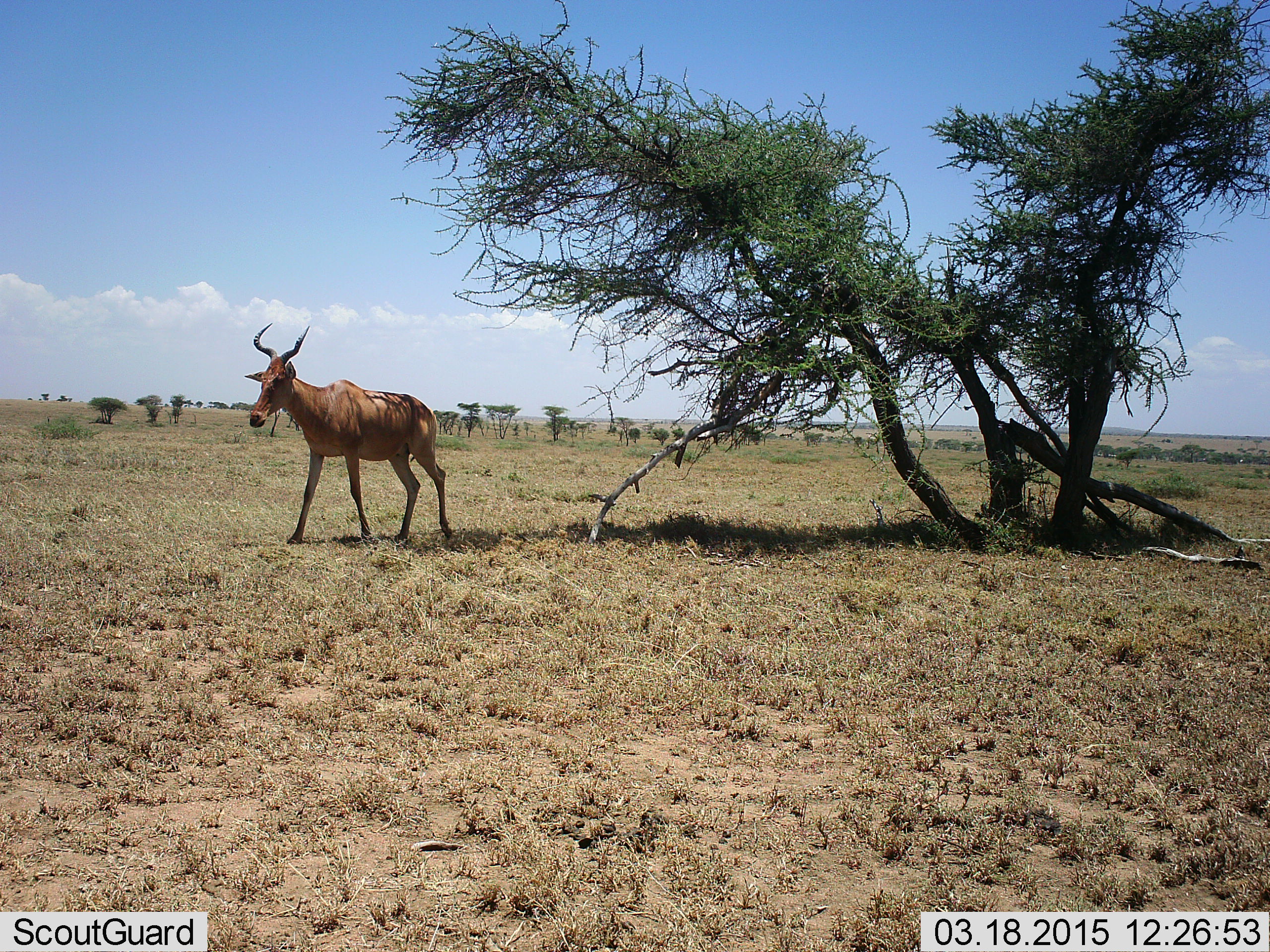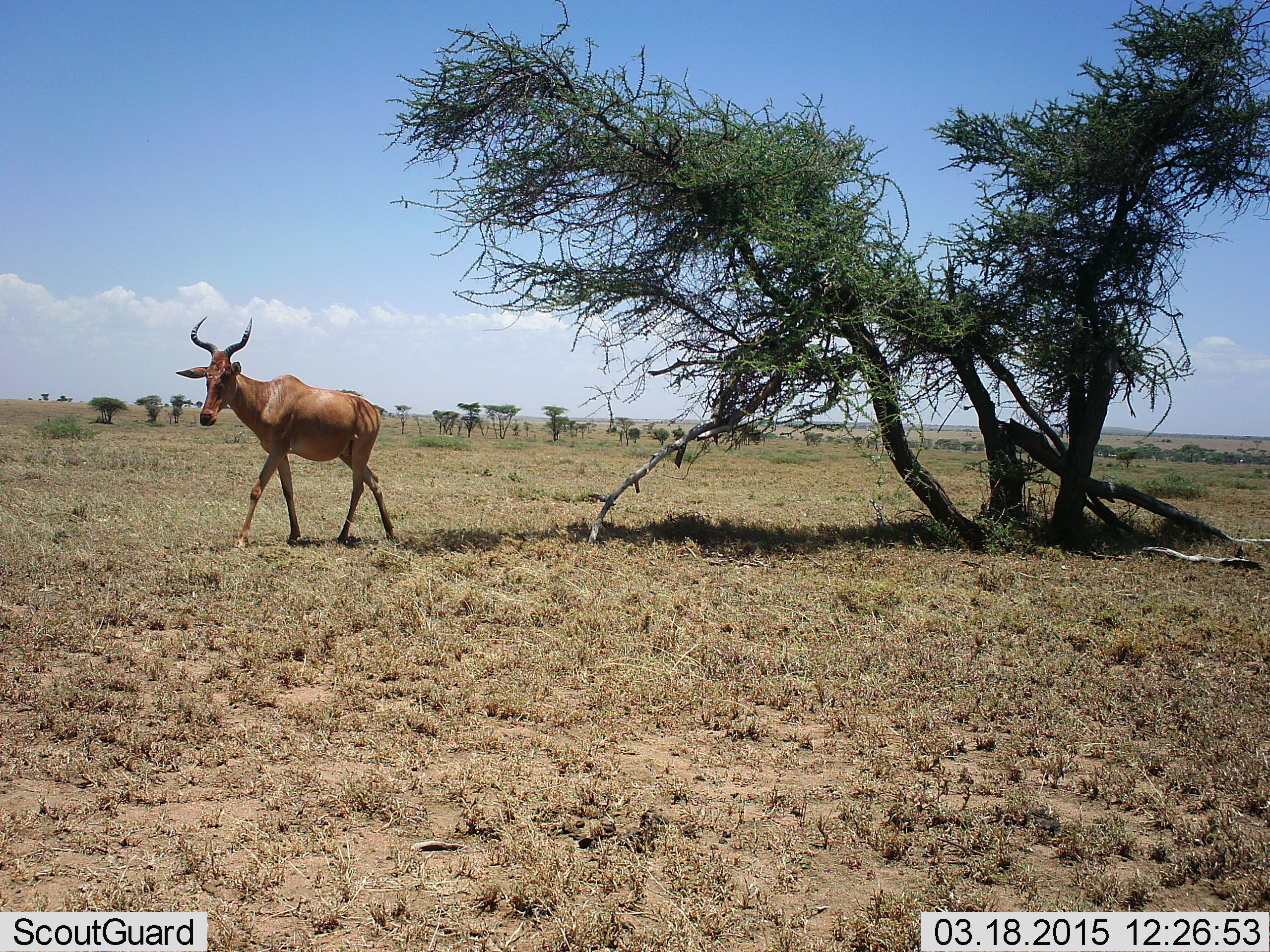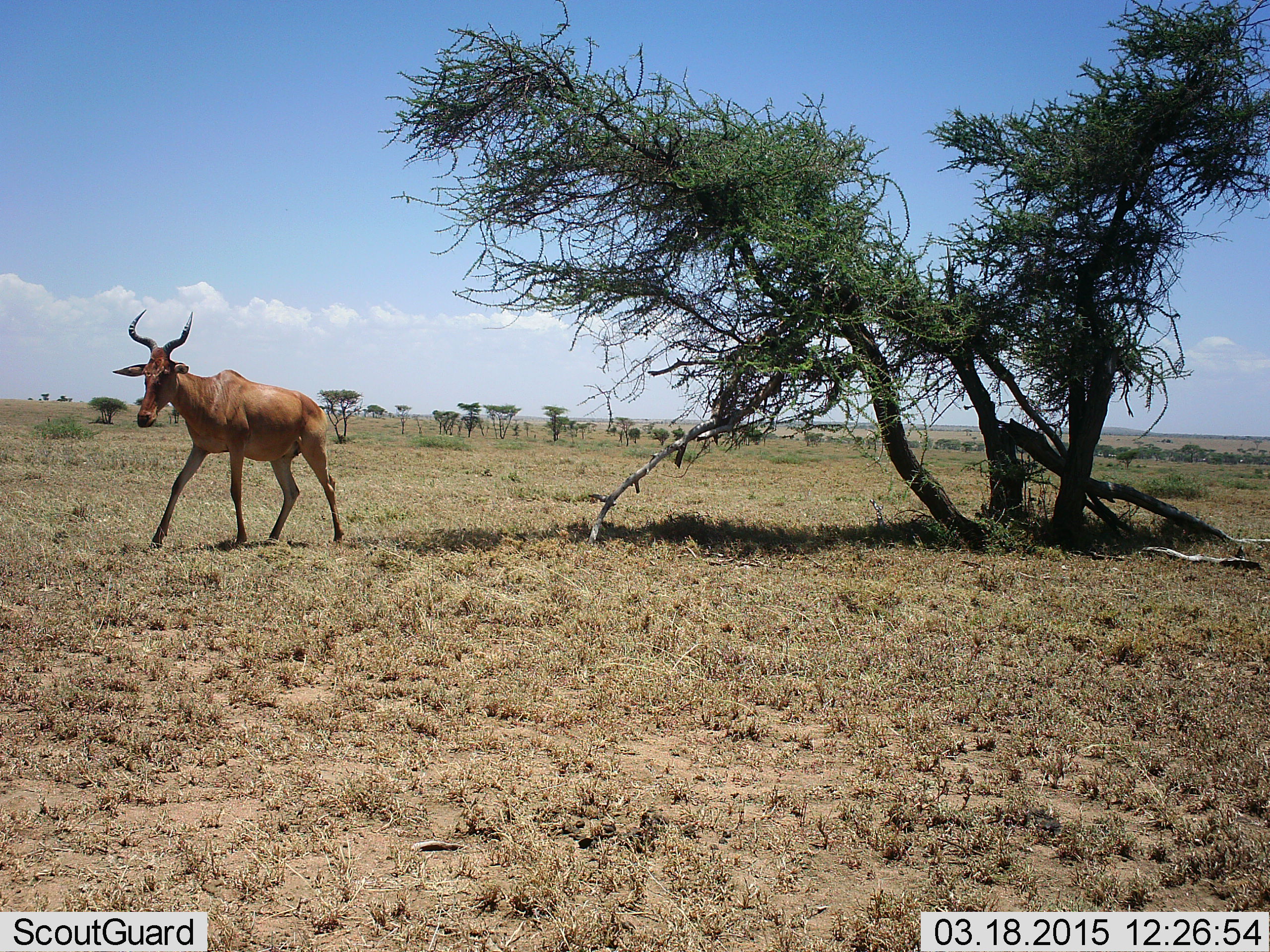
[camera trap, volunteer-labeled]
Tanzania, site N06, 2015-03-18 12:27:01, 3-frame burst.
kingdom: Animalia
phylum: Chordata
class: Mammalia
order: Artiodactyla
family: Bovidae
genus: Alcelaphus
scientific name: Alcelaphus buselaphus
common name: hartebeest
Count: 1.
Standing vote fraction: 20%.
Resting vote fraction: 0%.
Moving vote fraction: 100%.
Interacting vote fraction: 0%.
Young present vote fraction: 0%.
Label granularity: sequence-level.